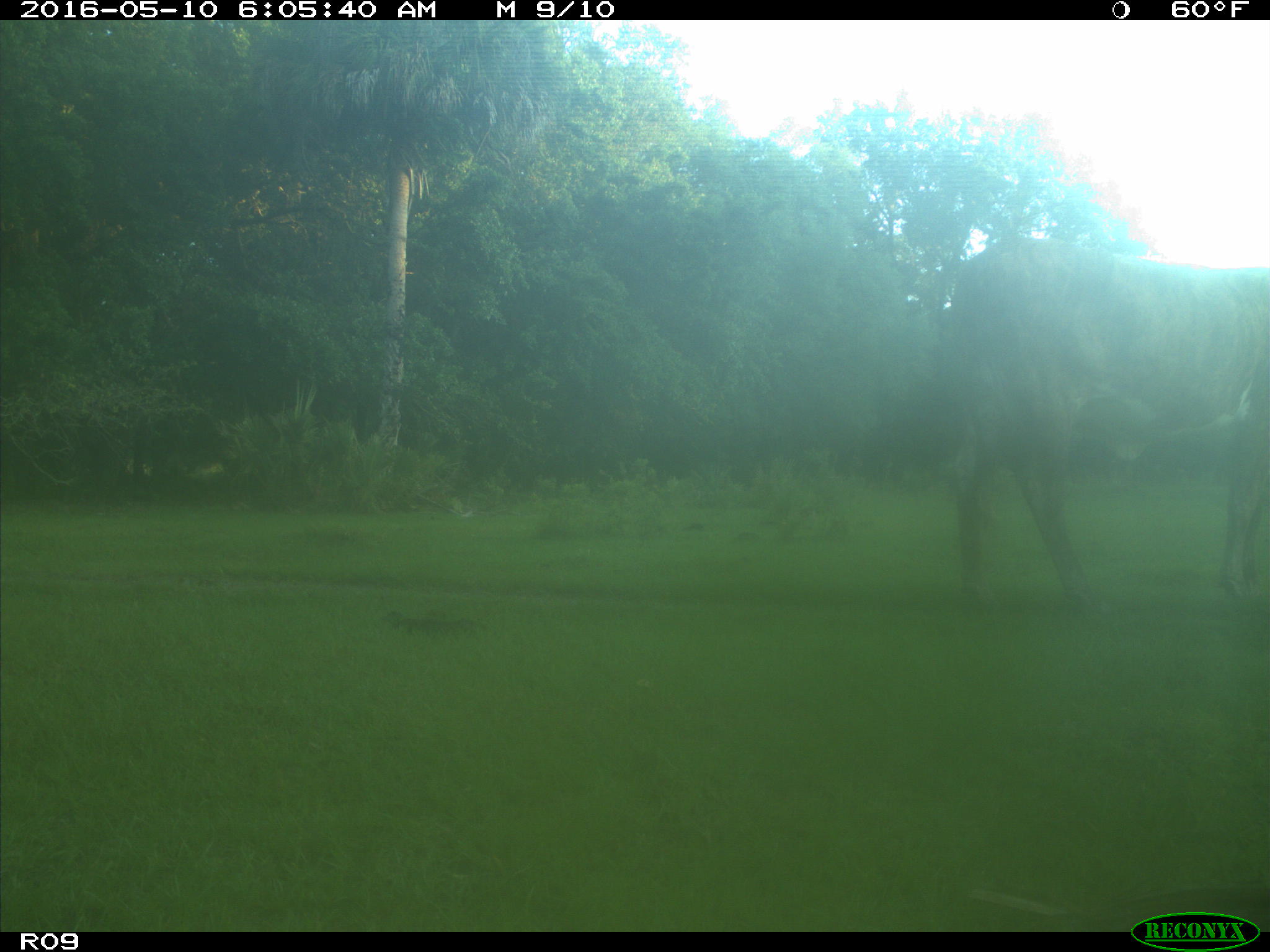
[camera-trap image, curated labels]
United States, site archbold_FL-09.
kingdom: Animalia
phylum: Chordata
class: Mammalia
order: Artiodactyla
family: Bovidae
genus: Bos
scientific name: Bos taurus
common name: domestic cow